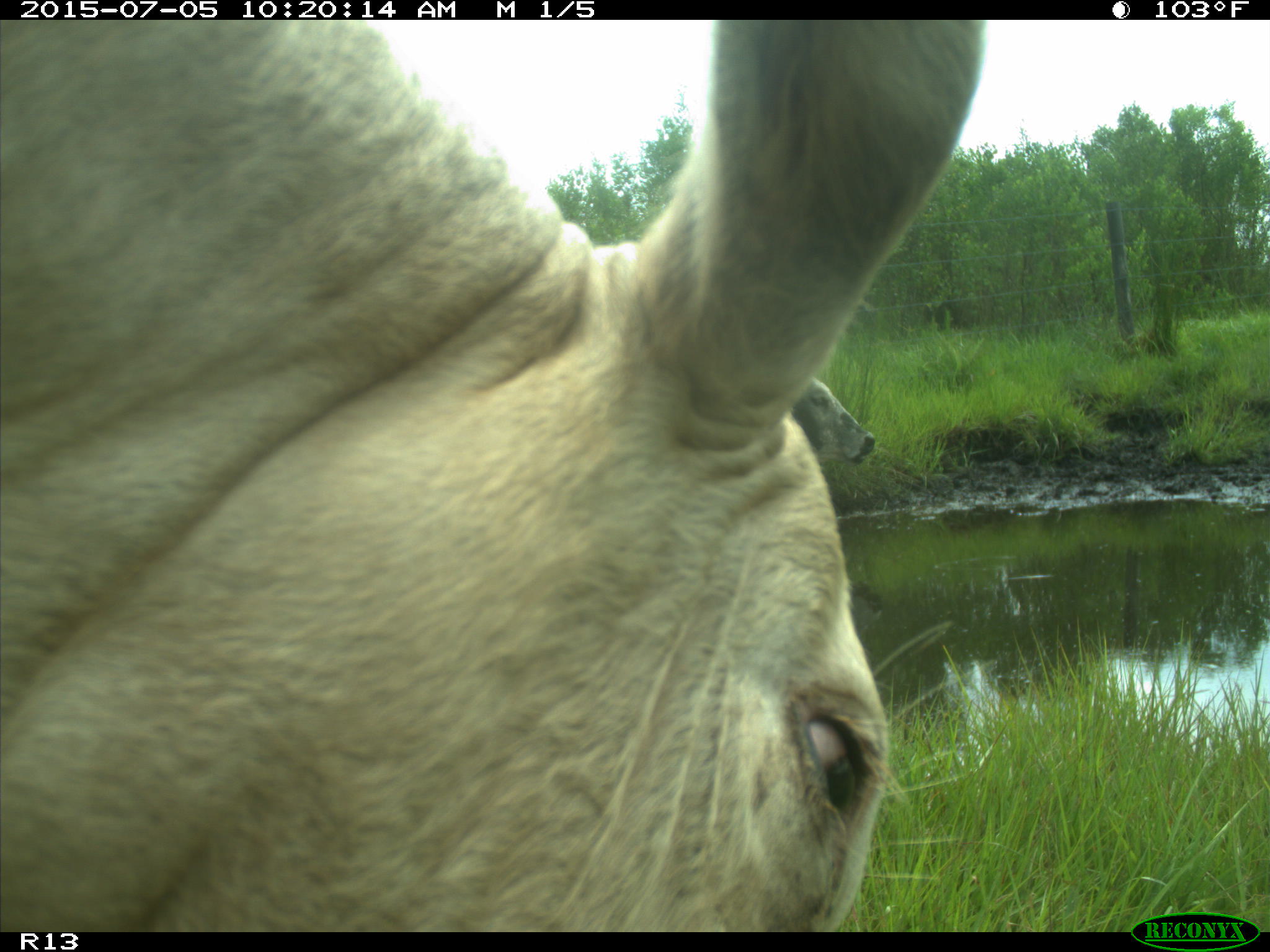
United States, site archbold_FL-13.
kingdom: Animalia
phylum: Chordata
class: Mammalia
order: Artiodactyla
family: Bovidae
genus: Bos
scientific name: Bos taurus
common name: domestic cow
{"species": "Bos taurus (domestic cow)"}